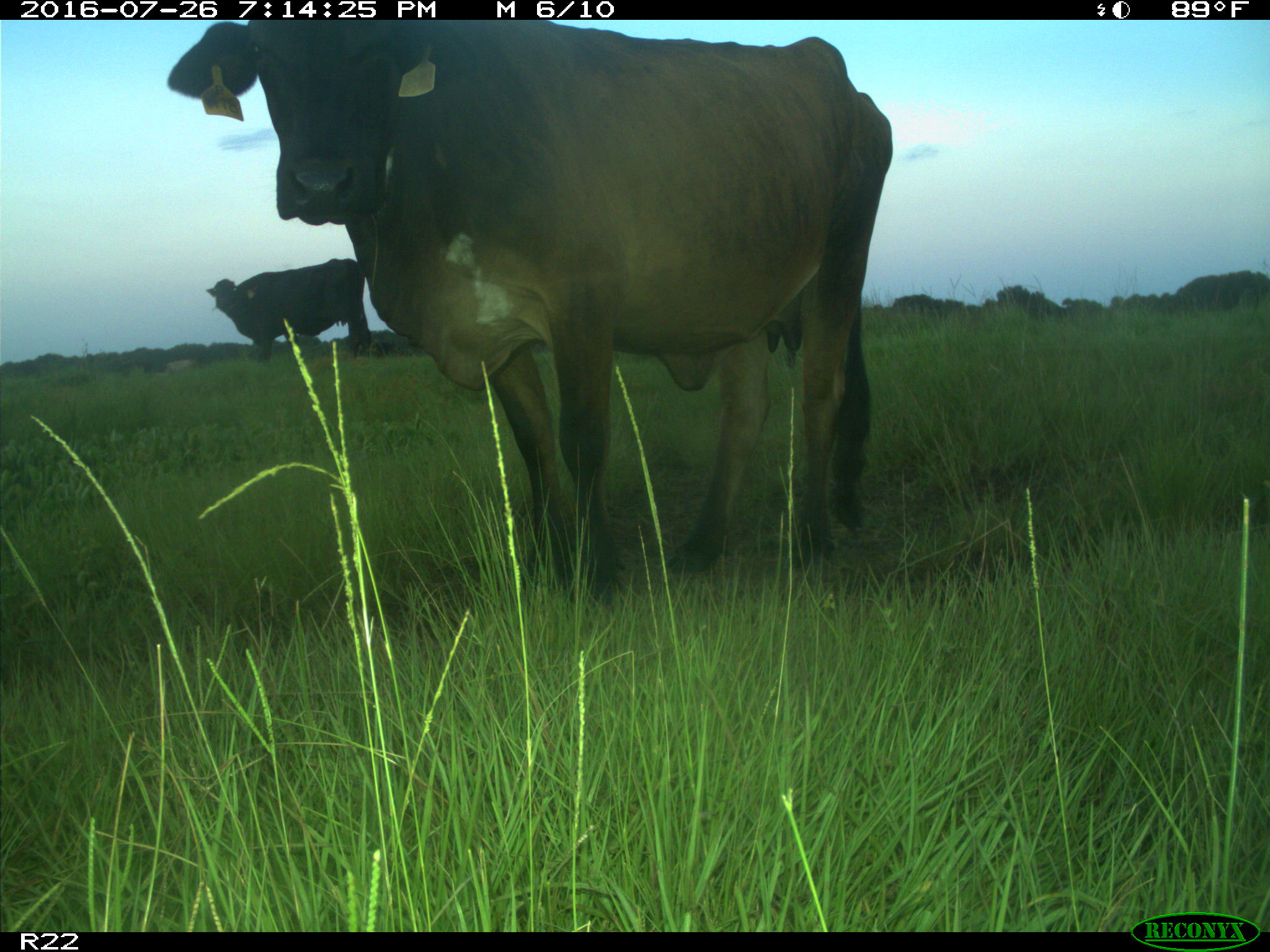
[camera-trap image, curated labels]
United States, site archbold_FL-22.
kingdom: Animalia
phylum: Chordata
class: Mammalia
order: Artiodactyla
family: Bovidae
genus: Bos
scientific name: Bos taurus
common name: domestic cow